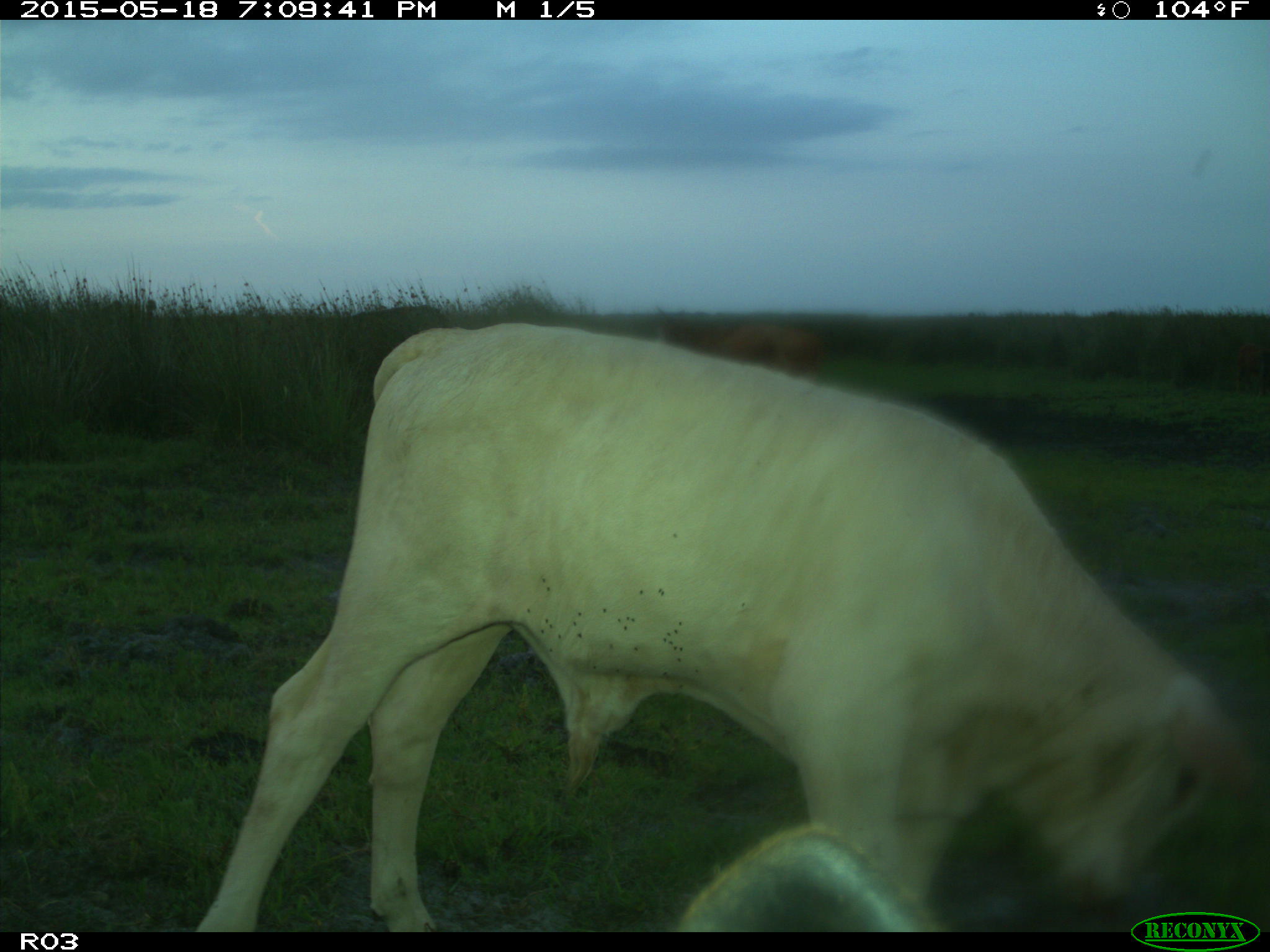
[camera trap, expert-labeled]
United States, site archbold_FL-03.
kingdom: Animalia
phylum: Chordata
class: Mammalia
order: Artiodactyla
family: Bovidae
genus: Bos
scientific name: Bos taurus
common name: domestic cow